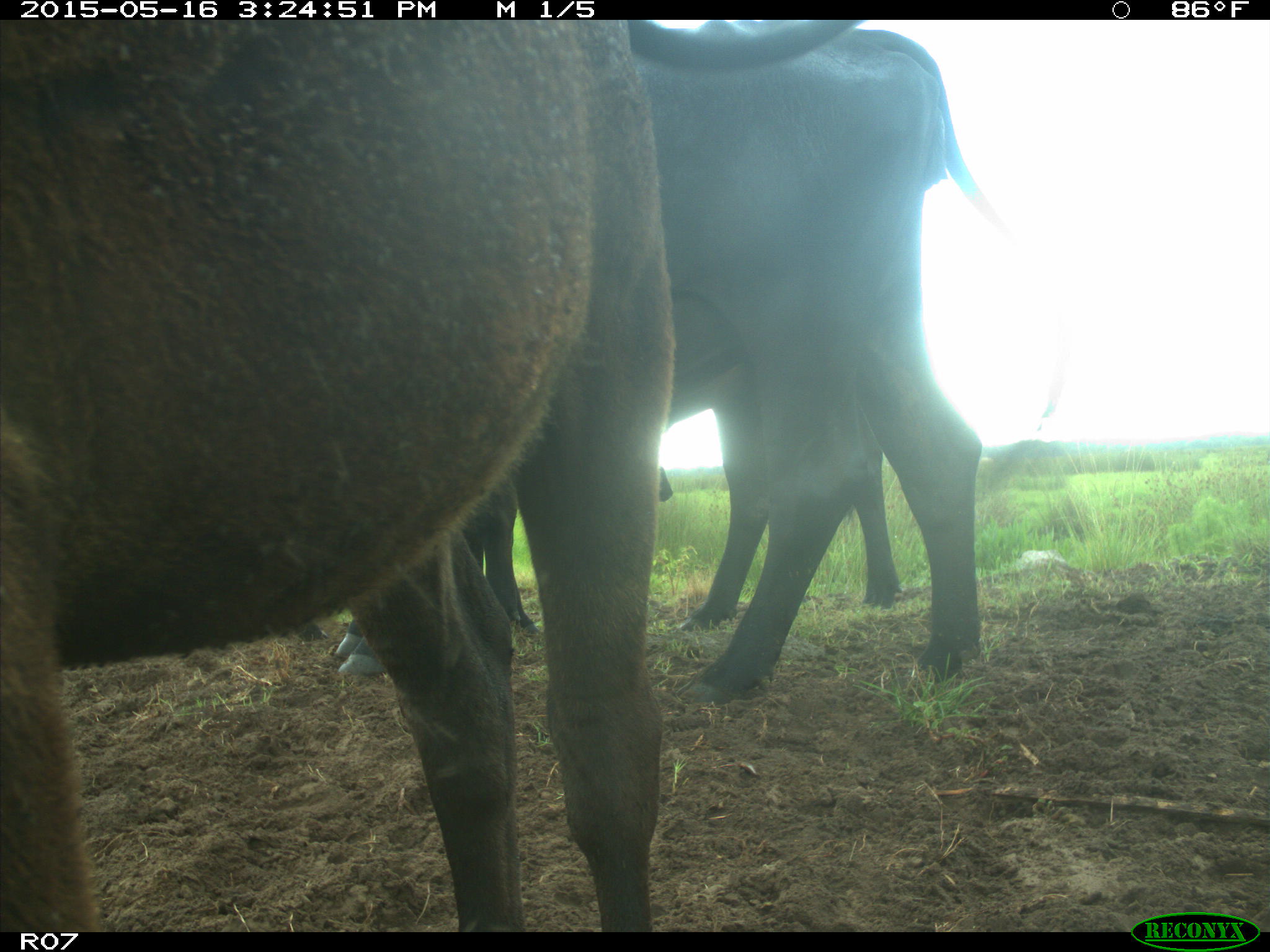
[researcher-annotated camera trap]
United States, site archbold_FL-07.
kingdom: Animalia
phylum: Chordata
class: Mammalia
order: Artiodactyla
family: Bovidae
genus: Bos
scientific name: Bos taurus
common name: domestic cow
Bos taurus (domestic cow).